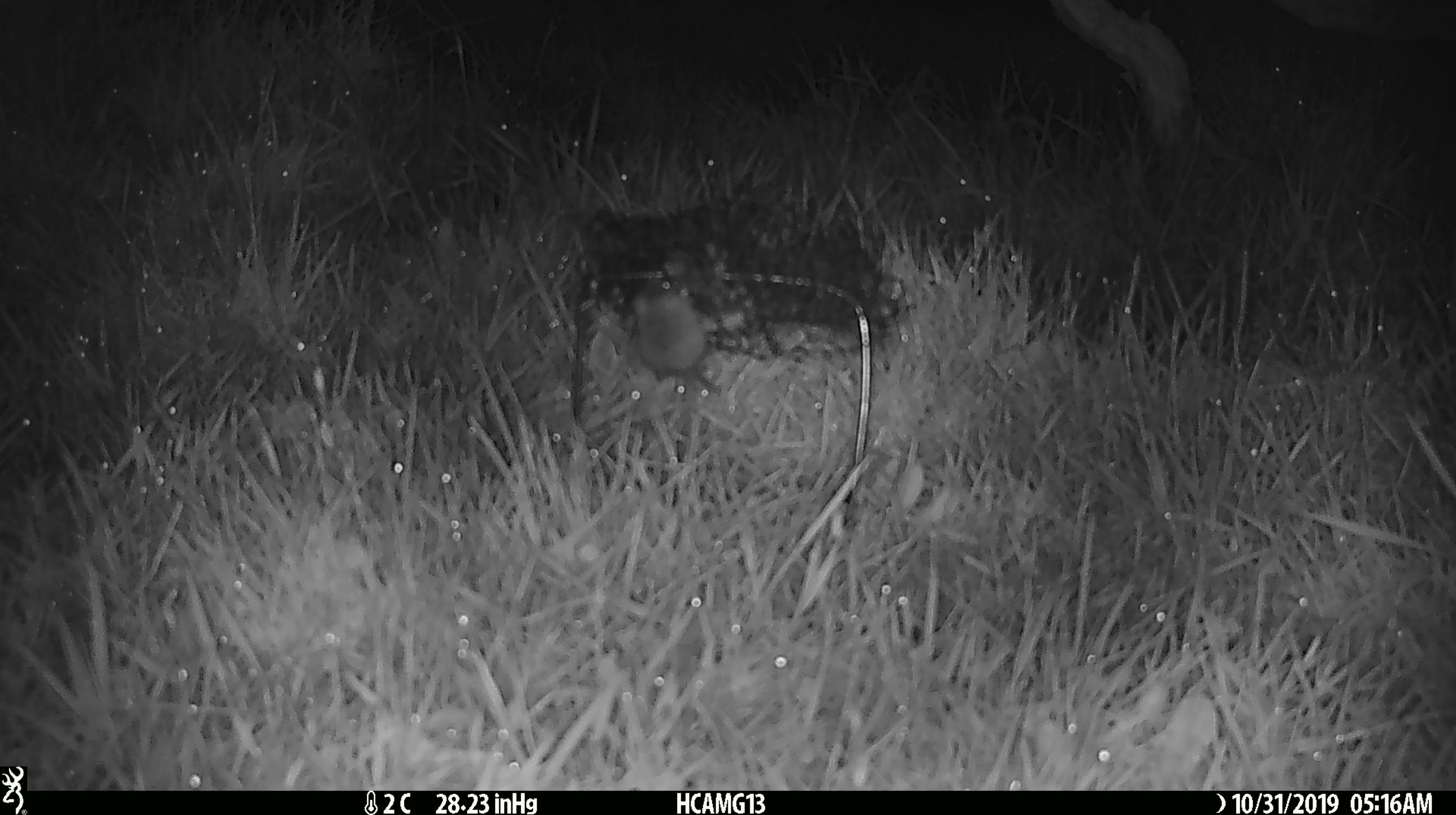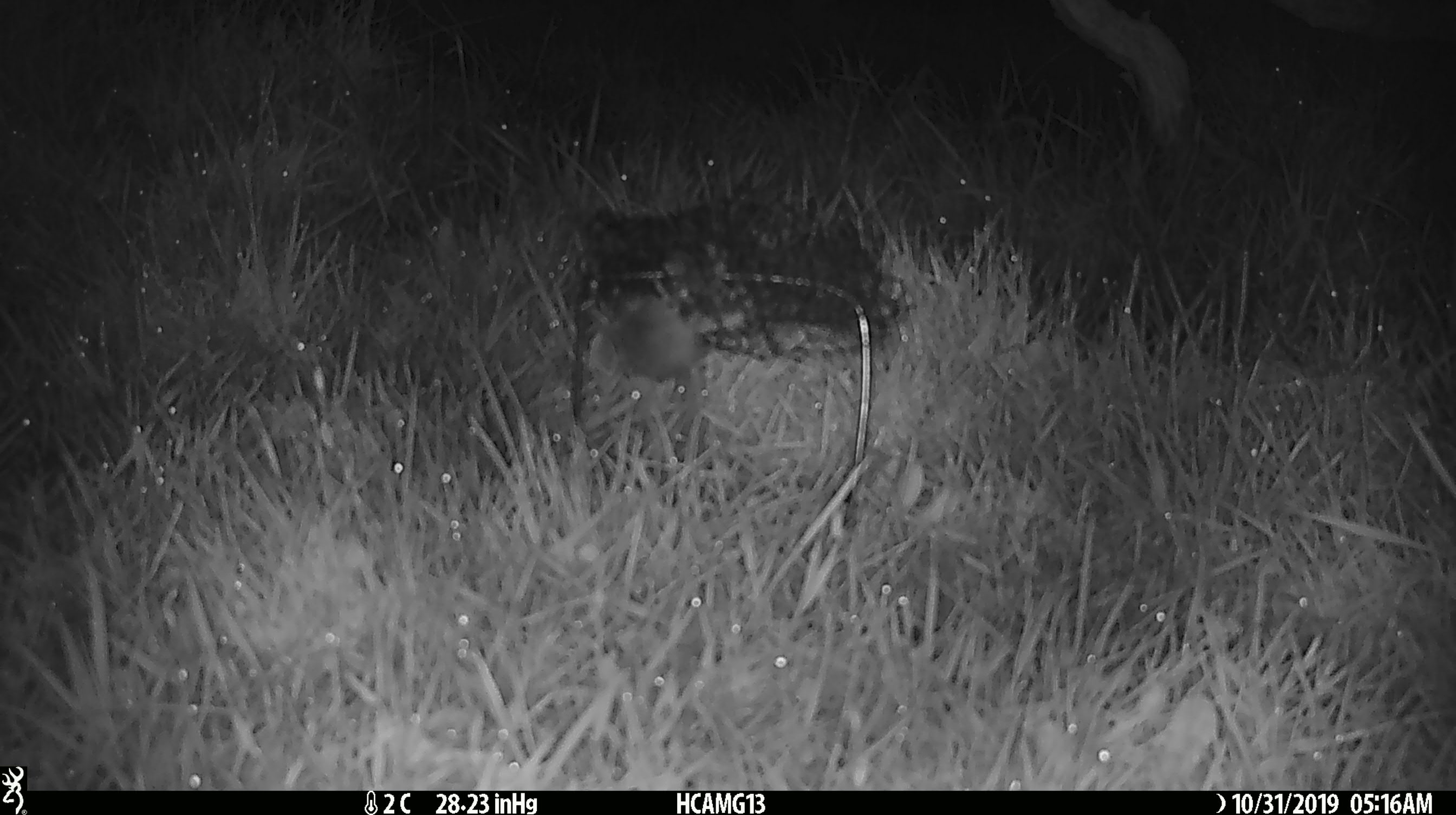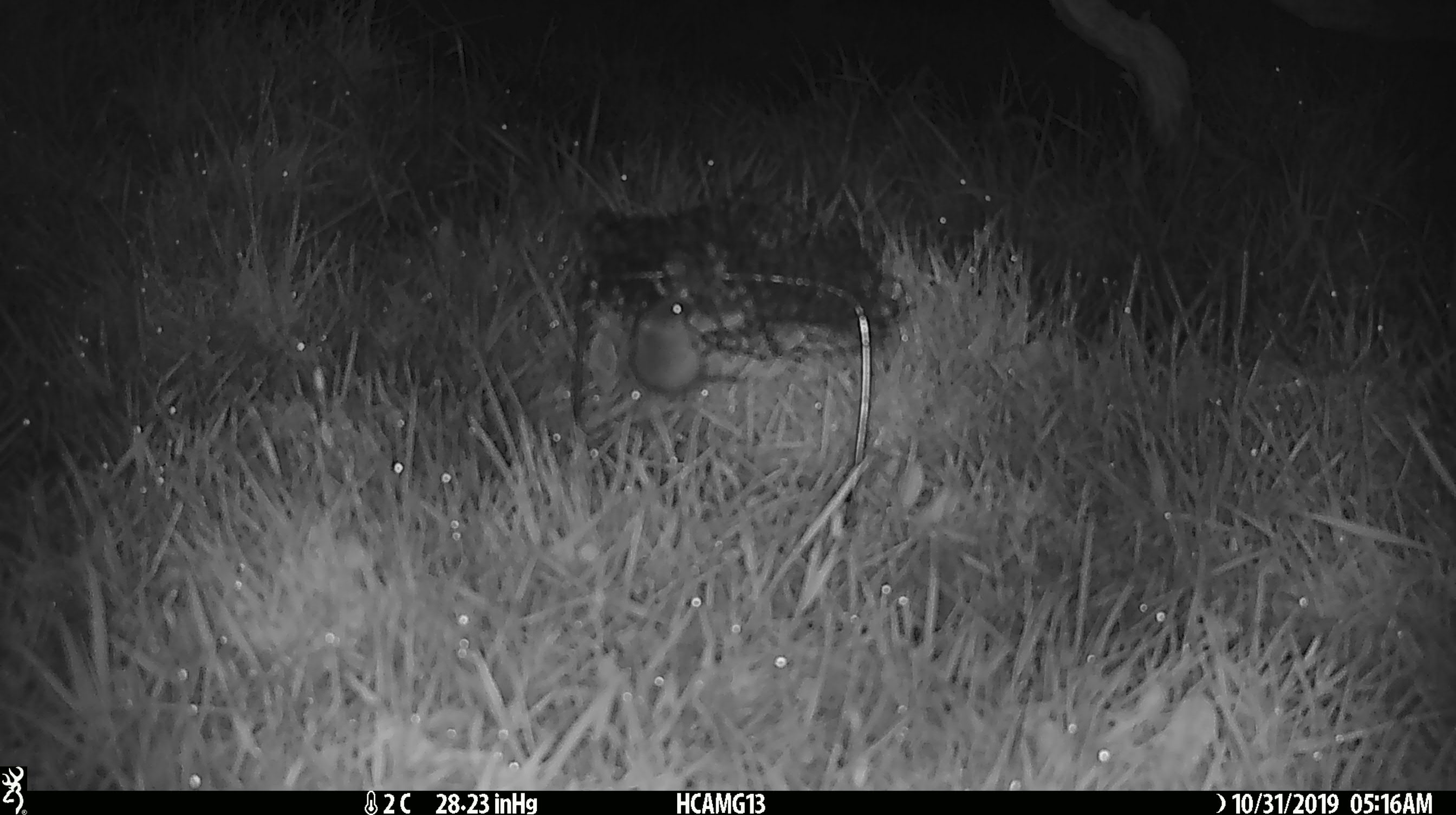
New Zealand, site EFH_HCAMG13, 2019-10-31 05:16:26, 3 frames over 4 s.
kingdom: Animalia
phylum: Chordata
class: Mammalia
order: Rodentia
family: Muridae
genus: Mus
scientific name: Mus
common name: mouse